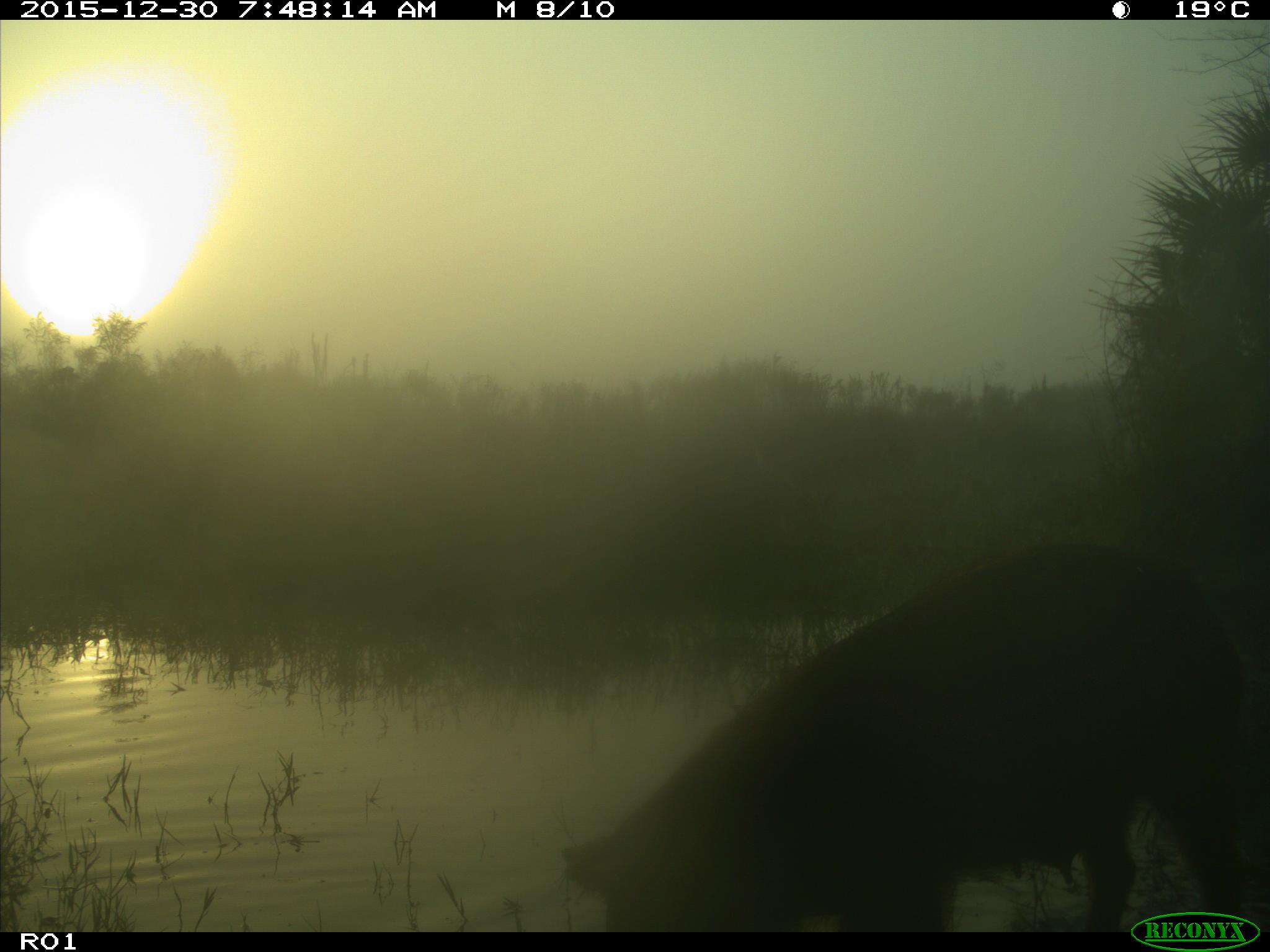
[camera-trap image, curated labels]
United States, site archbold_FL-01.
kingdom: Animalia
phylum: Chordata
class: Mammalia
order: Artiodactyla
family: Suidae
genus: Sus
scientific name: Sus scrofa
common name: wild boar